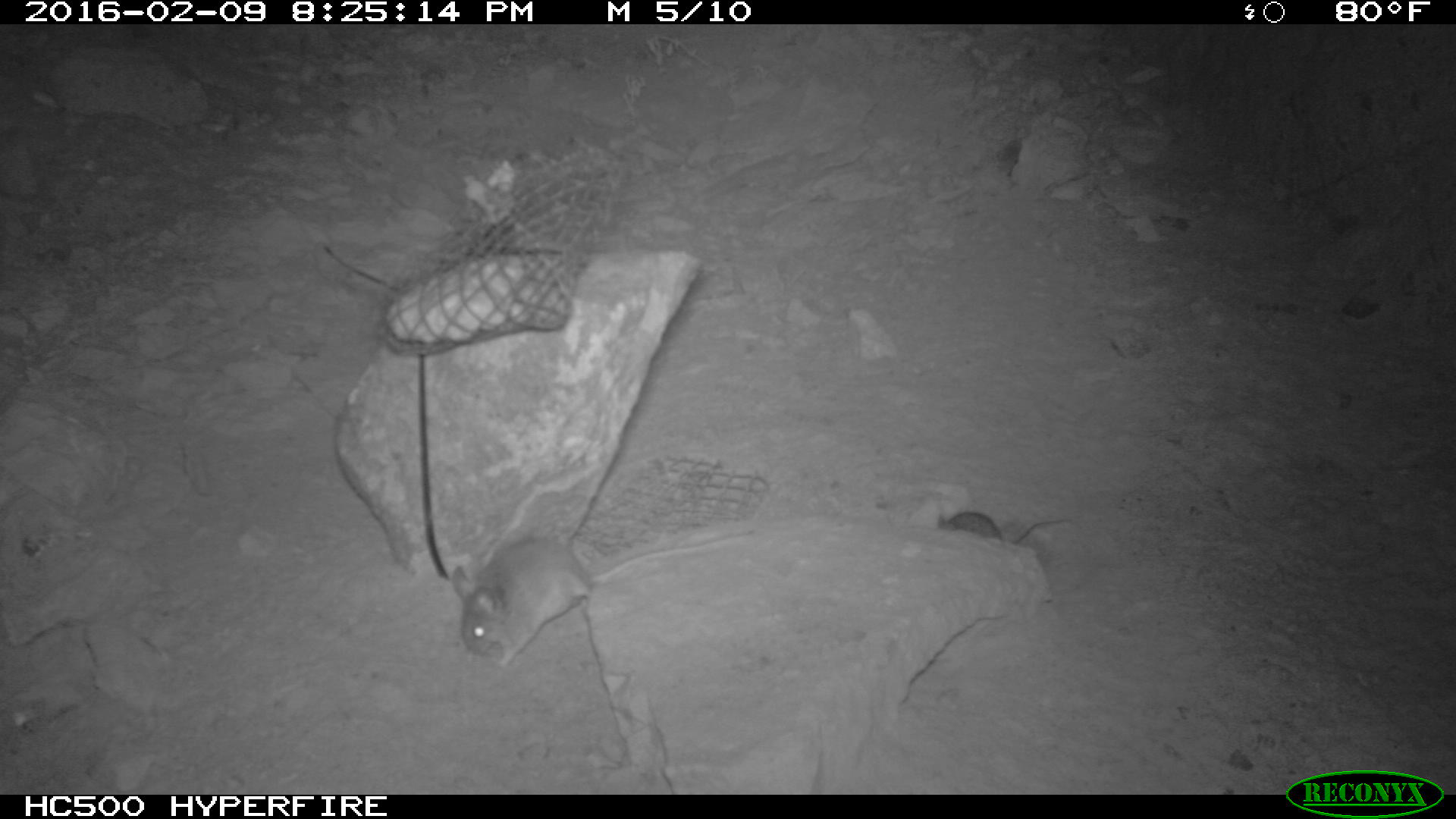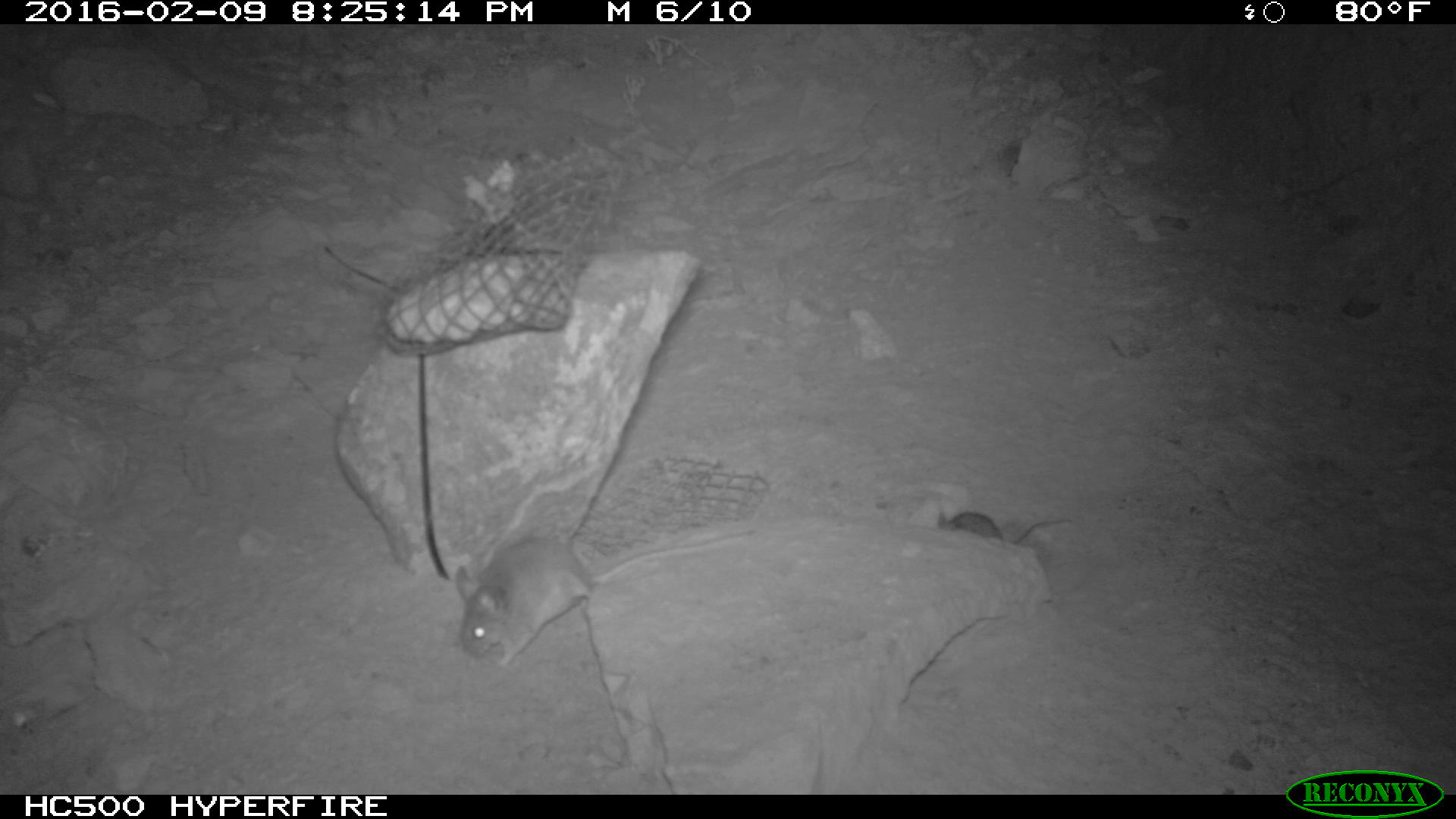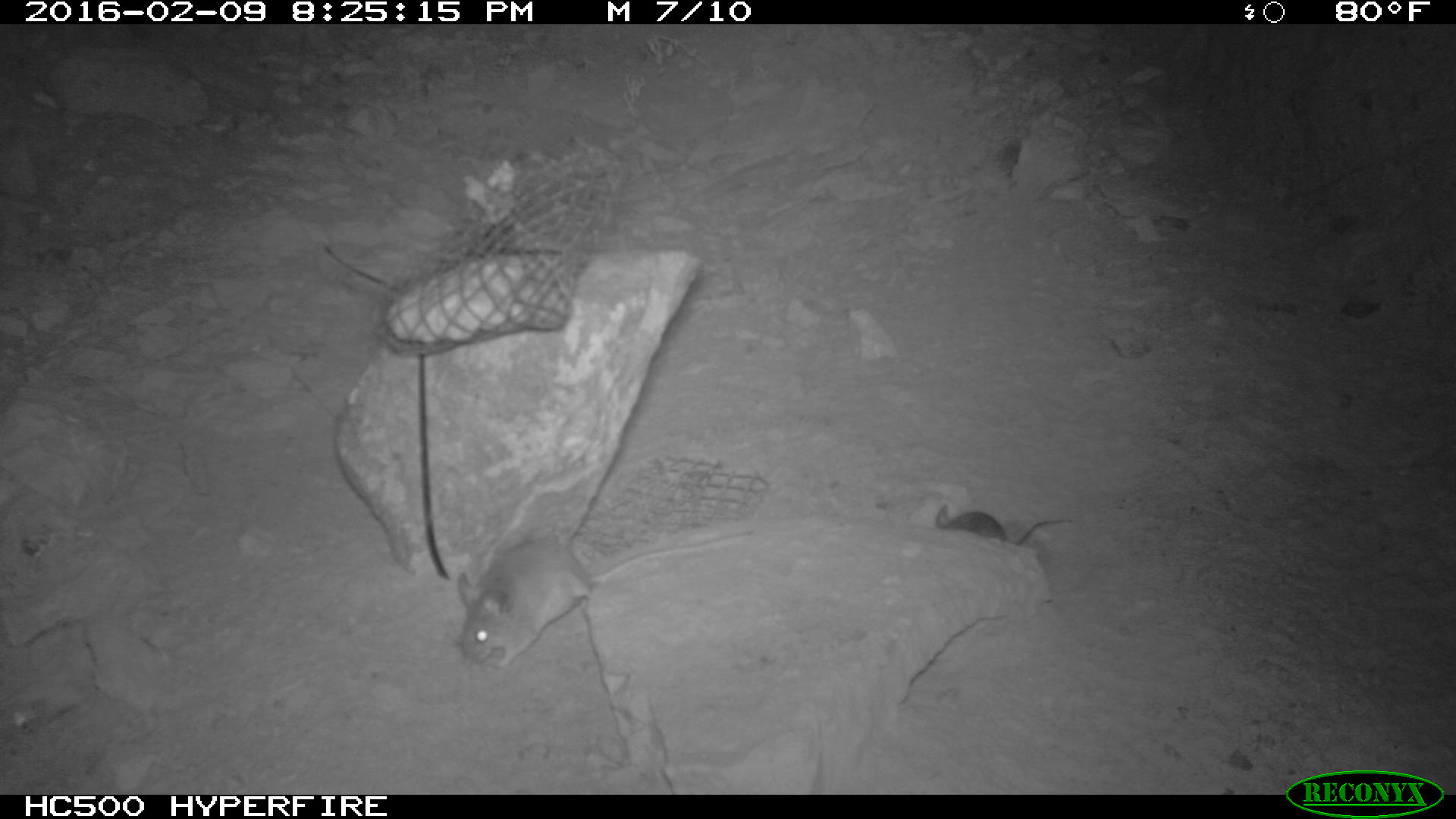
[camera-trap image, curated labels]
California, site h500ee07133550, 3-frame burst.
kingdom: Animalia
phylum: Chordata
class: Mammalia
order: Rodentia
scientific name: Rodentia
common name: rodent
Rodent (Rodentia).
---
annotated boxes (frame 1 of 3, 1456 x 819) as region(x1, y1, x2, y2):
rodent: region(453, 526, 757, 669); region(937, 510, 1076, 543)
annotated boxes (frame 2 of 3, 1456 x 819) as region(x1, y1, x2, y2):
rodent: region(457, 529, 755, 668); region(937, 512, 1070, 545)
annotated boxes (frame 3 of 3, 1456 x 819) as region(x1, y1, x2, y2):
rodent: region(458, 526, 755, 667); region(934, 504, 1072, 545)